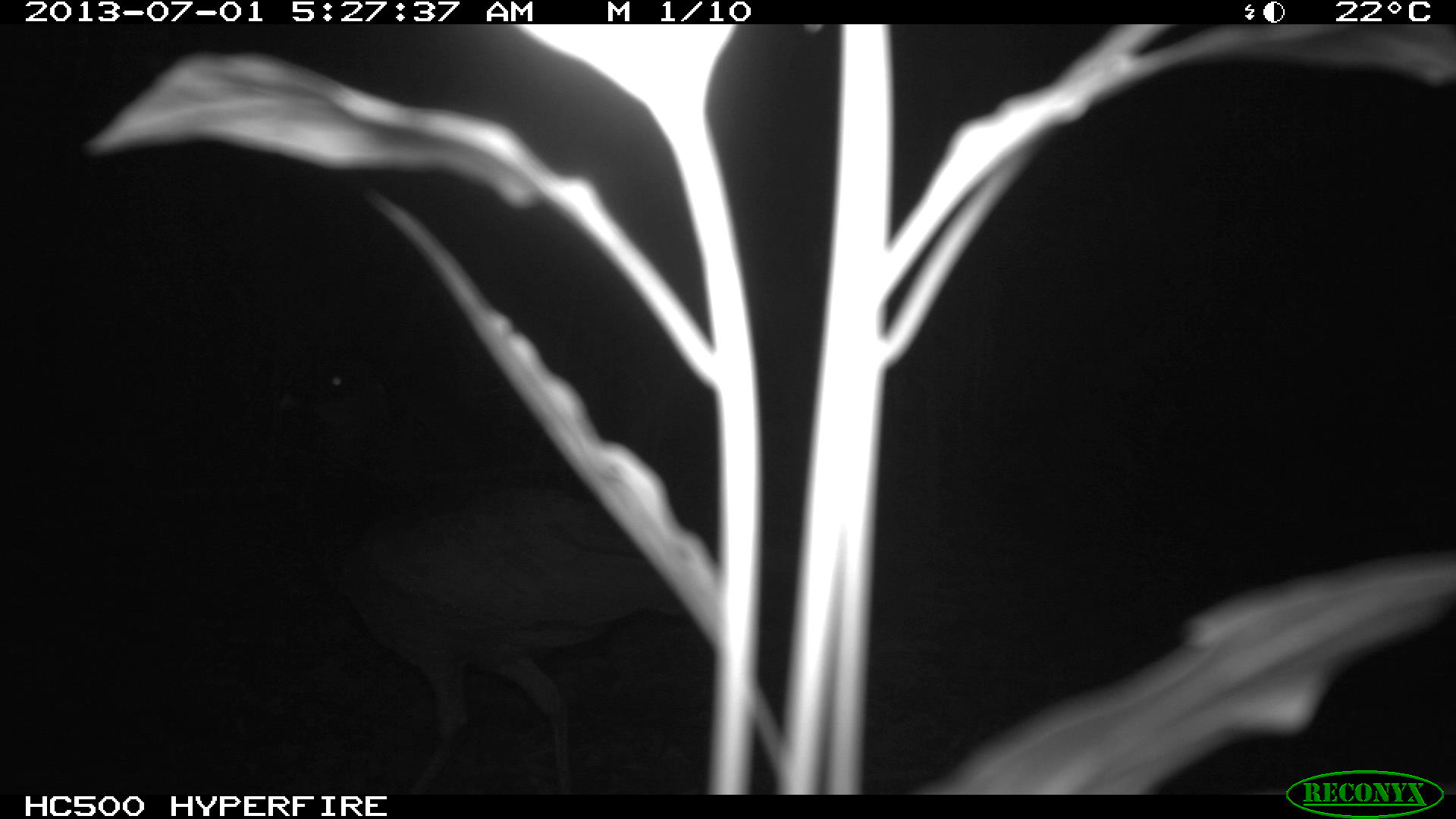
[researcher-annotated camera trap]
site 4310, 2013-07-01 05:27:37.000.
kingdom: Animalia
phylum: Chordata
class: Aves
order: Galliformes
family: Cracidae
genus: Crax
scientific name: Crax rubra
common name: great curassow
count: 1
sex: female